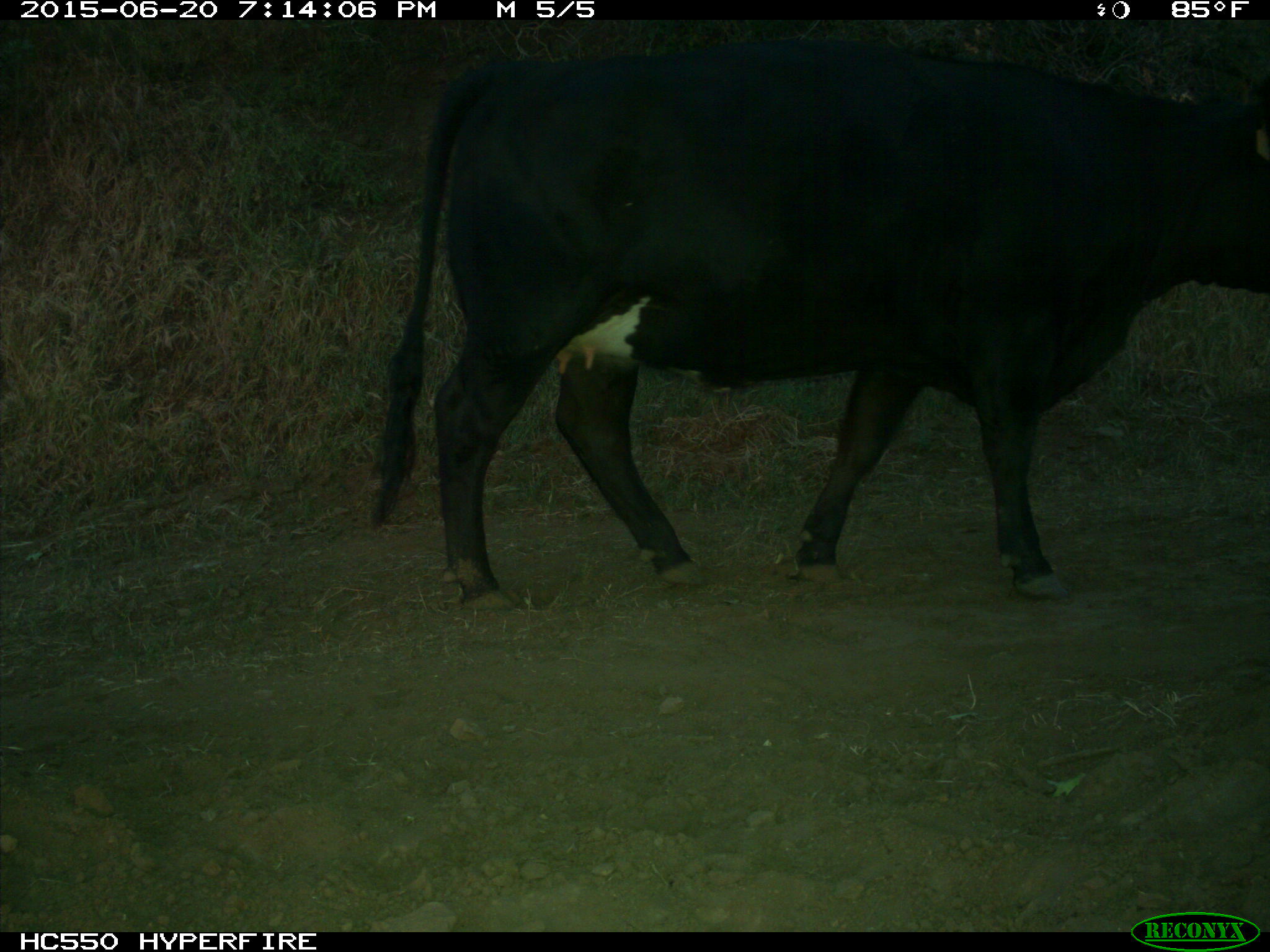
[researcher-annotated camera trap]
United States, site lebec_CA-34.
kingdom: Animalia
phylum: Chordata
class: Mammalia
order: Artiodactyla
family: Bovidae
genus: Bos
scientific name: Bos taurus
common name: domestic cow